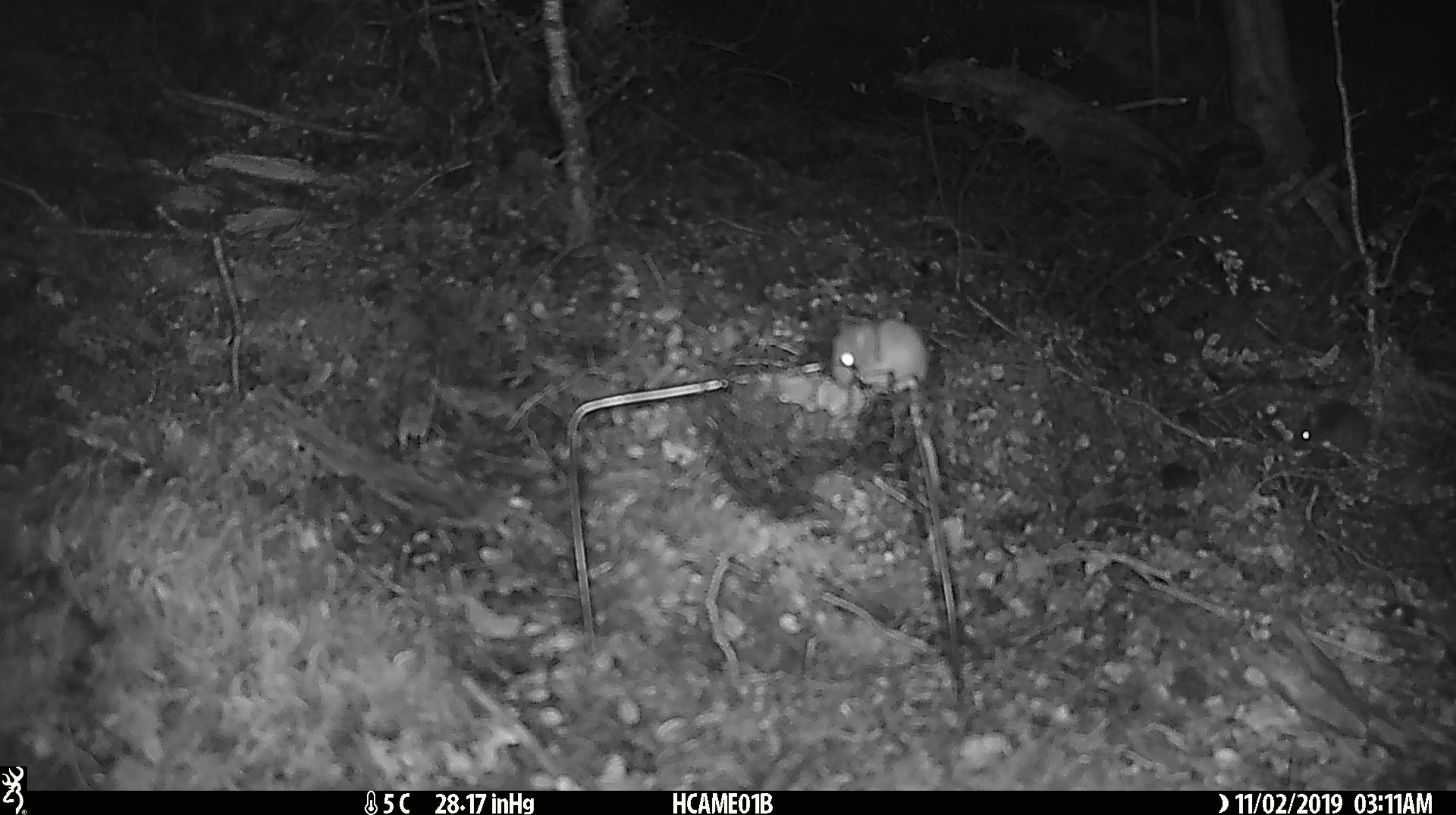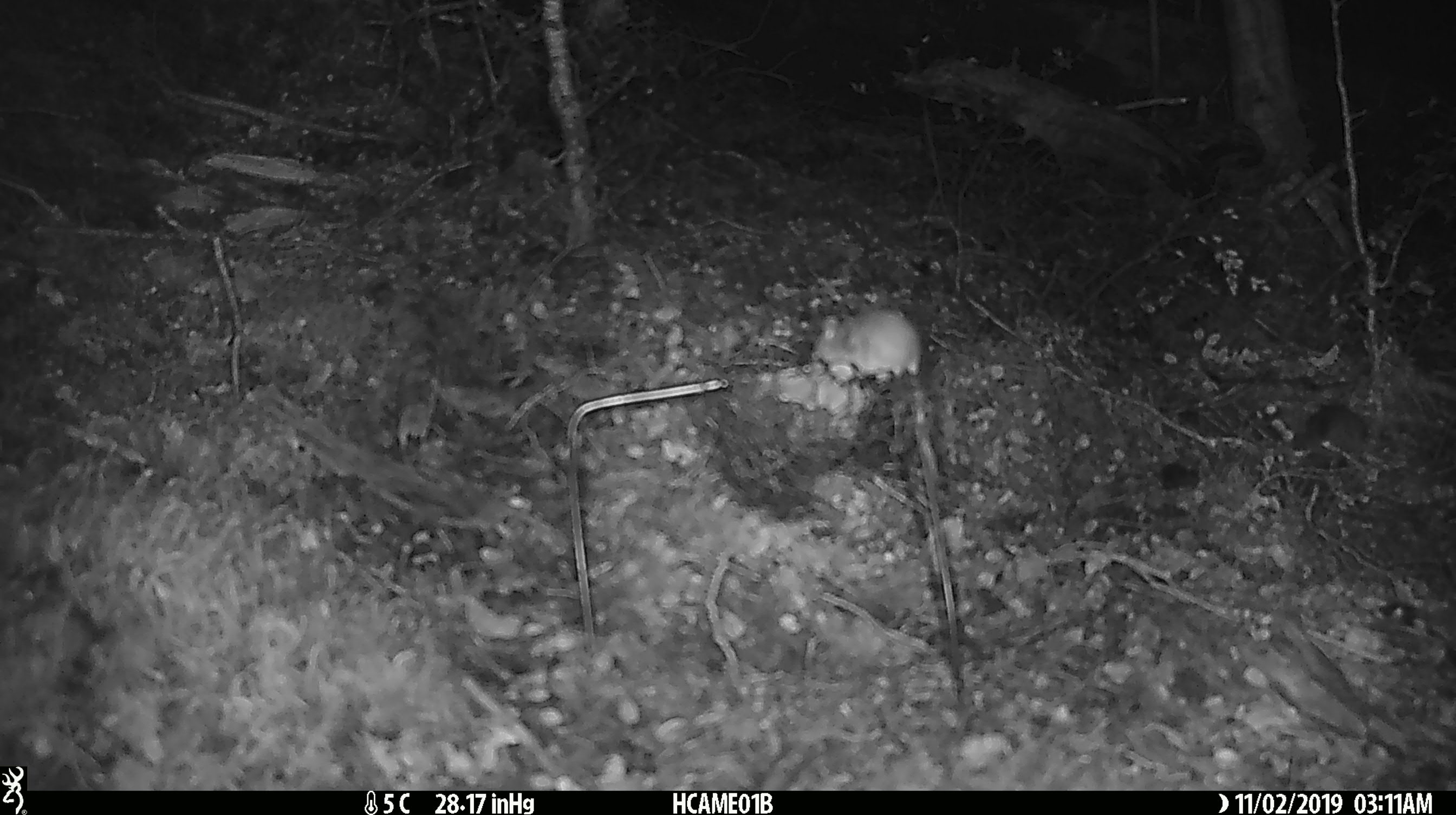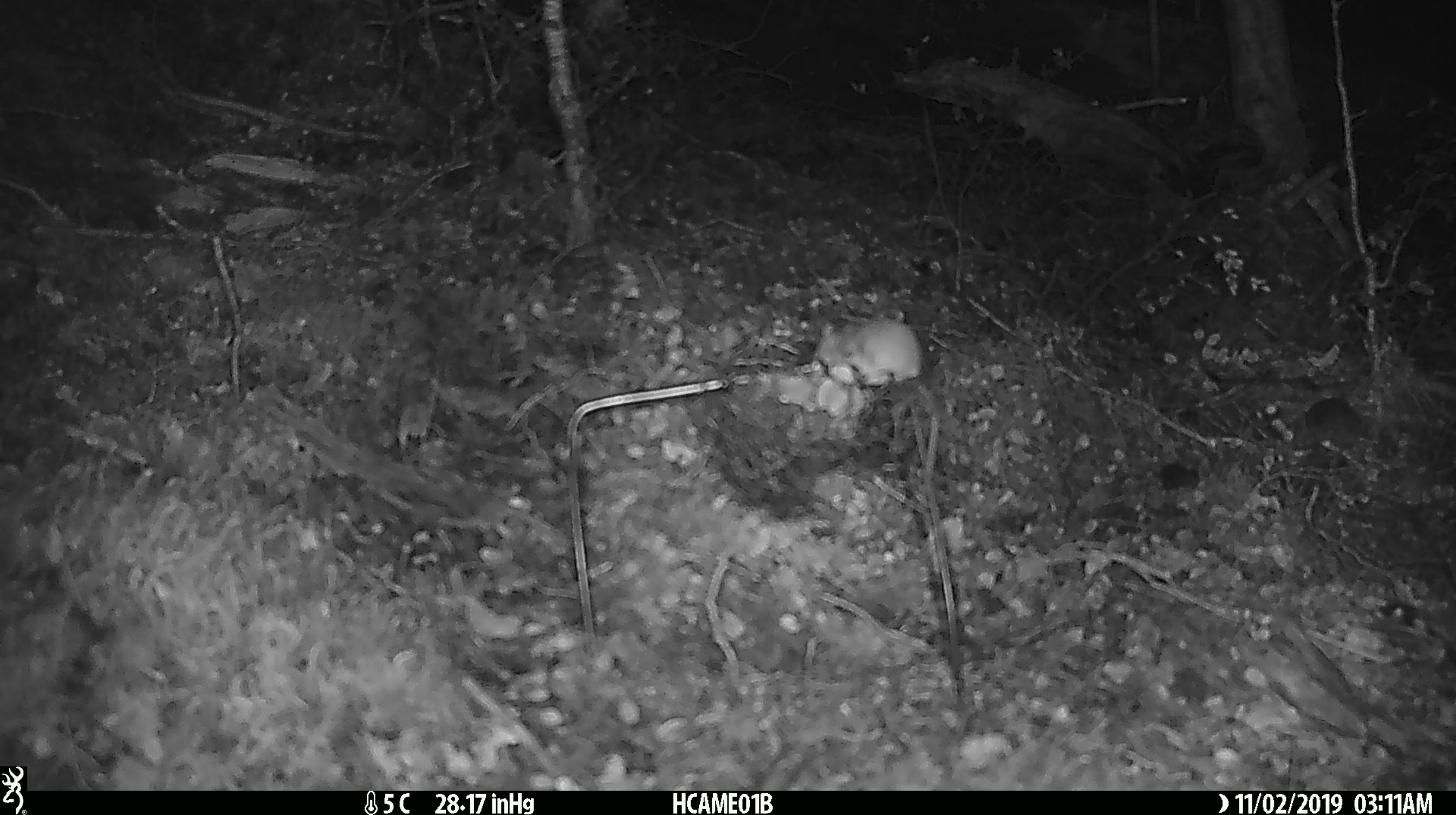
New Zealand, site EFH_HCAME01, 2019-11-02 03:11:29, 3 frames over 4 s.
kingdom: Animalia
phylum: Chordata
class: Mammalia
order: Rodentia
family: Muridae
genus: Mus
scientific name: Mus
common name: mouse